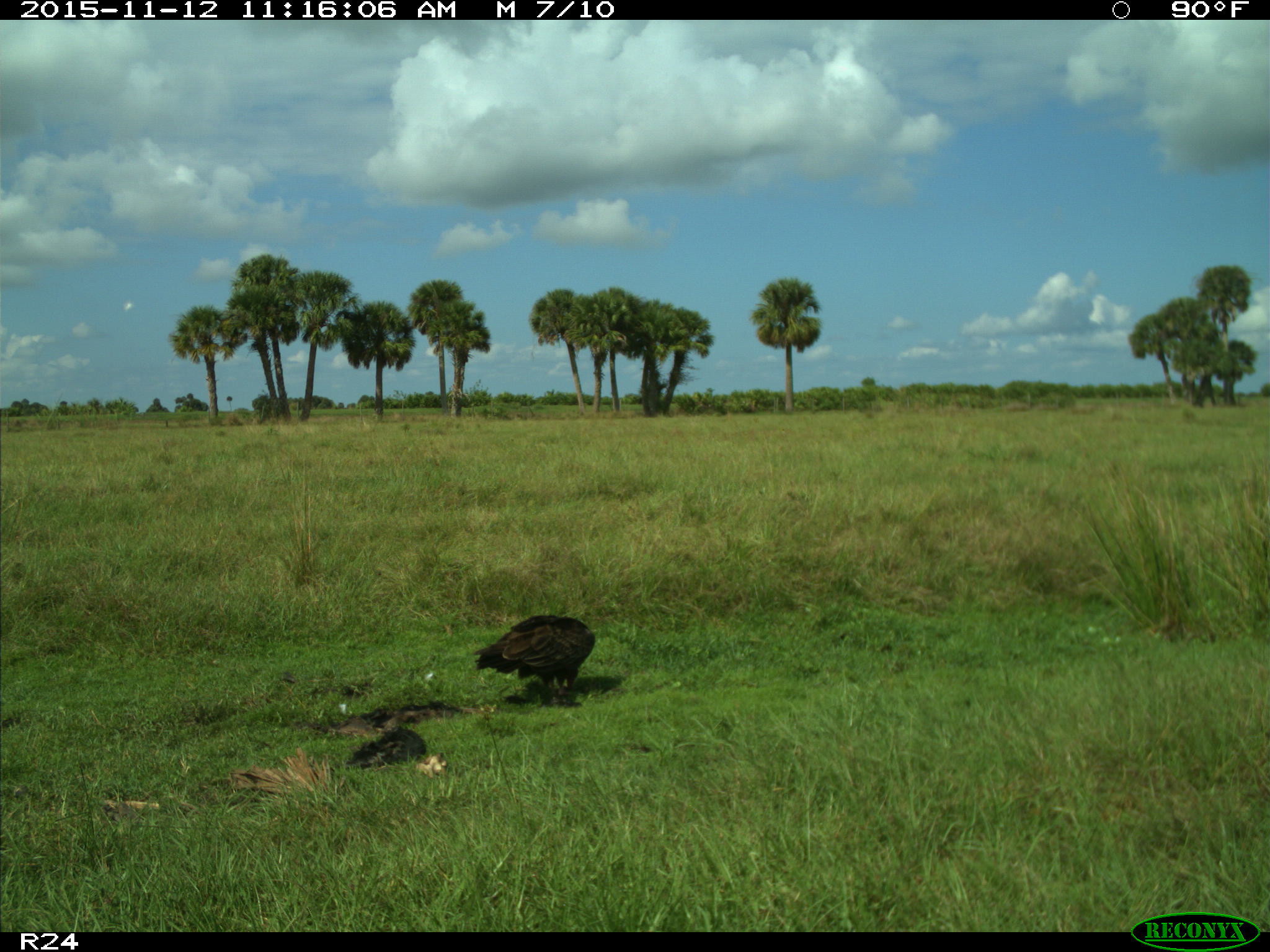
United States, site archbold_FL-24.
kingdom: Animalia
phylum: Chordata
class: Aves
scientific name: Aves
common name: birds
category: unidentified bird